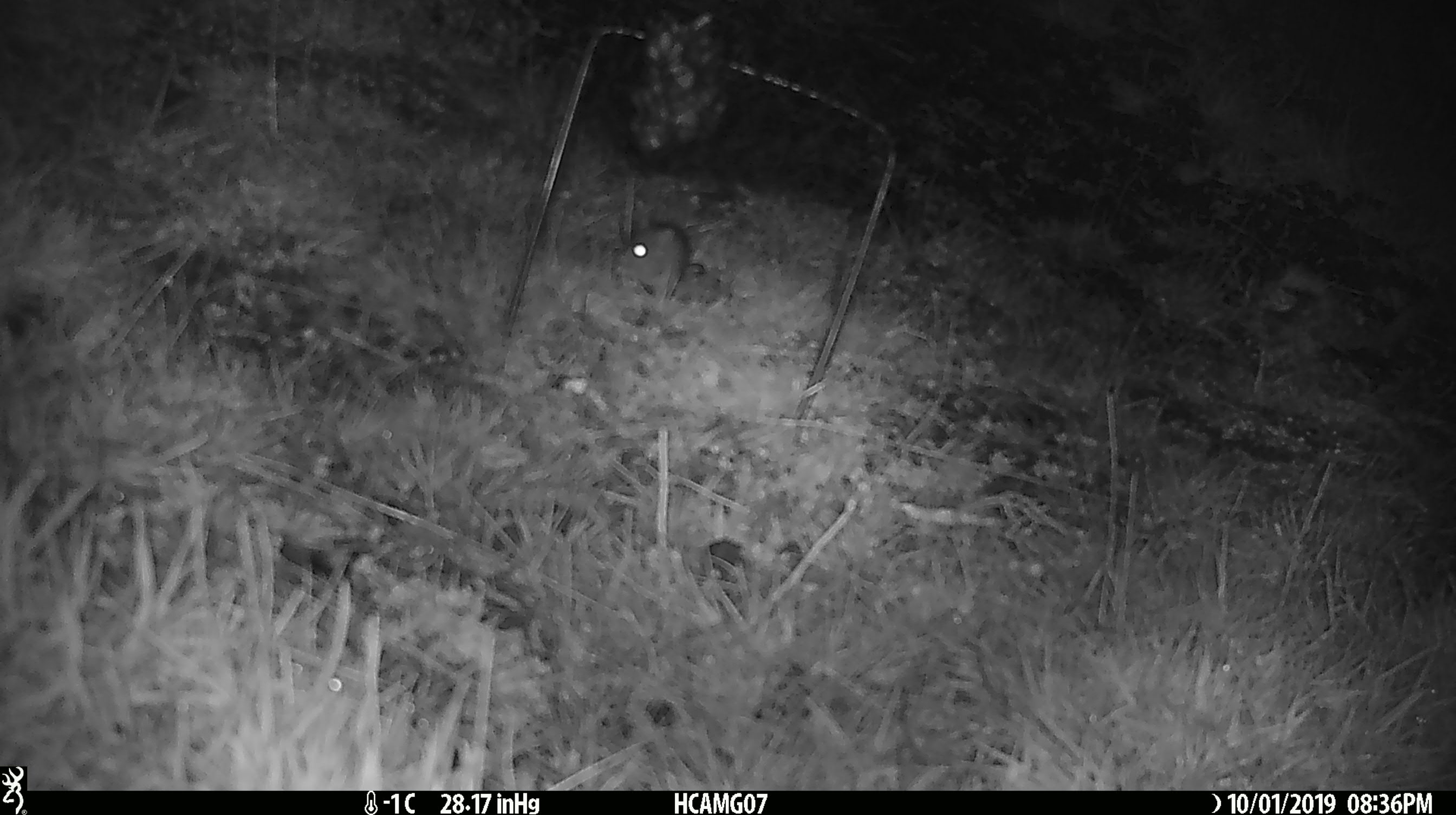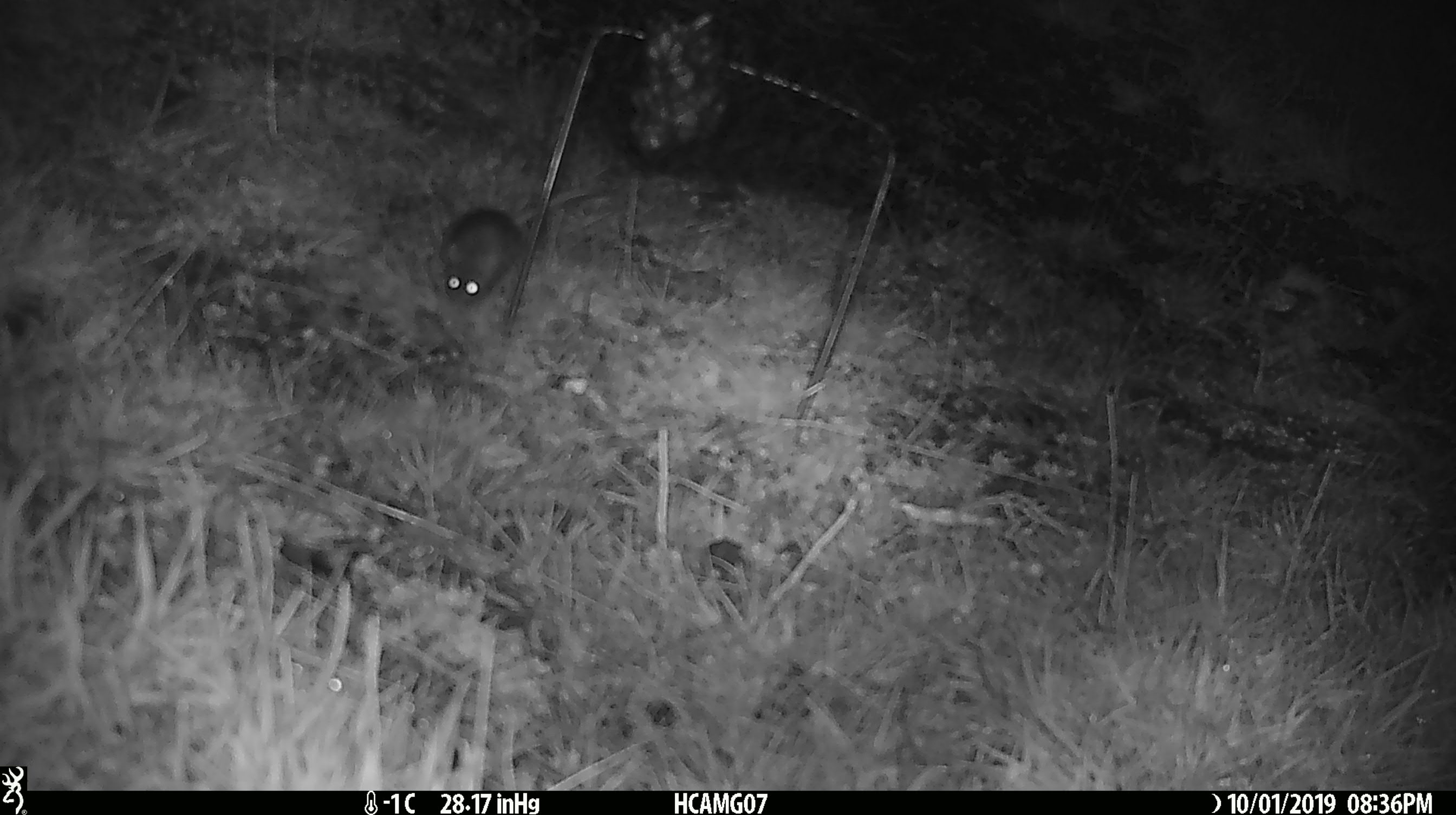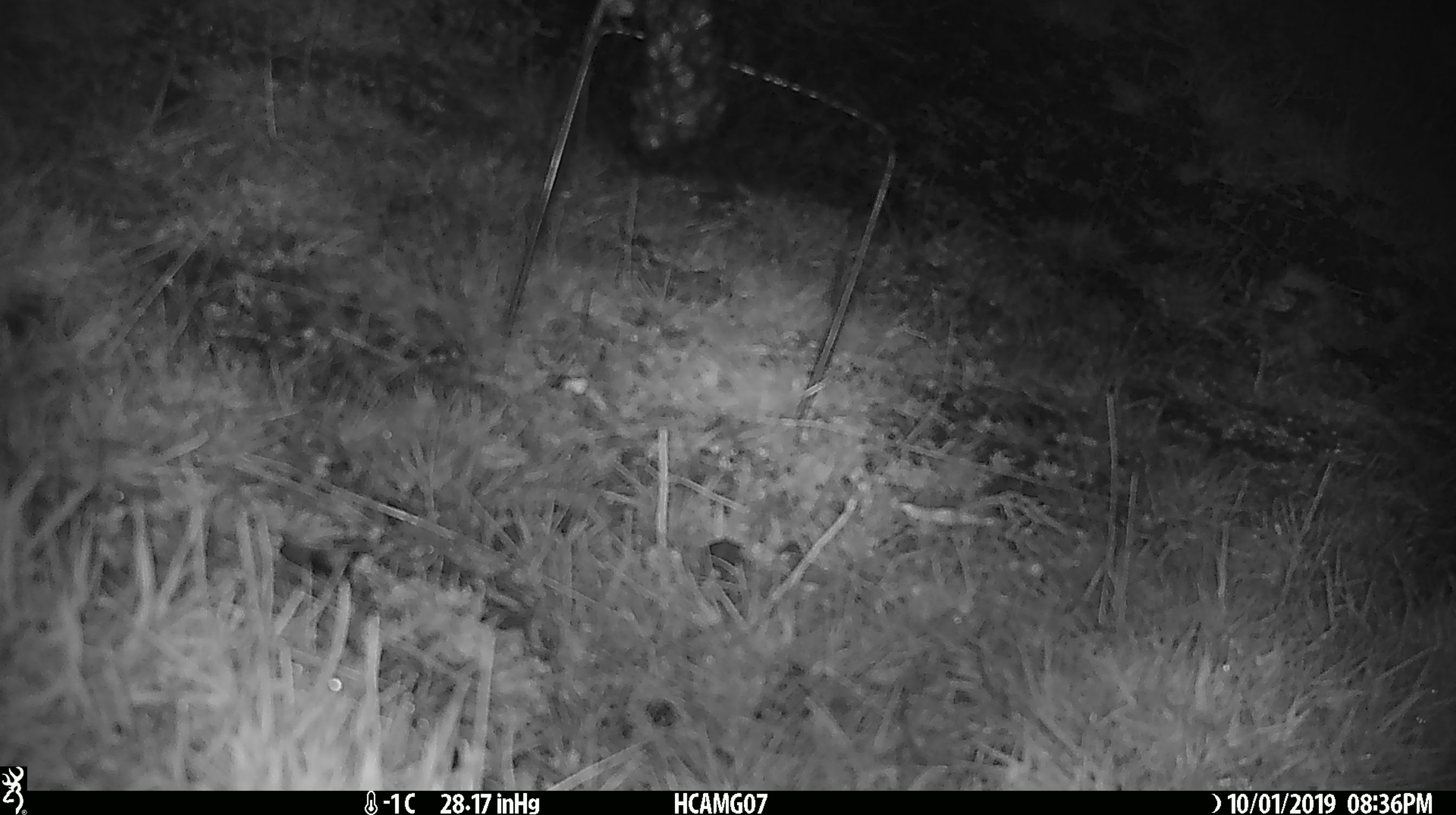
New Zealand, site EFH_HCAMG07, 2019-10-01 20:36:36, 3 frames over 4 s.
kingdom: Animalia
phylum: Chordata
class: Mammalia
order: Rodentia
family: Muridae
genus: Mus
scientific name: Mus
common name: mouse